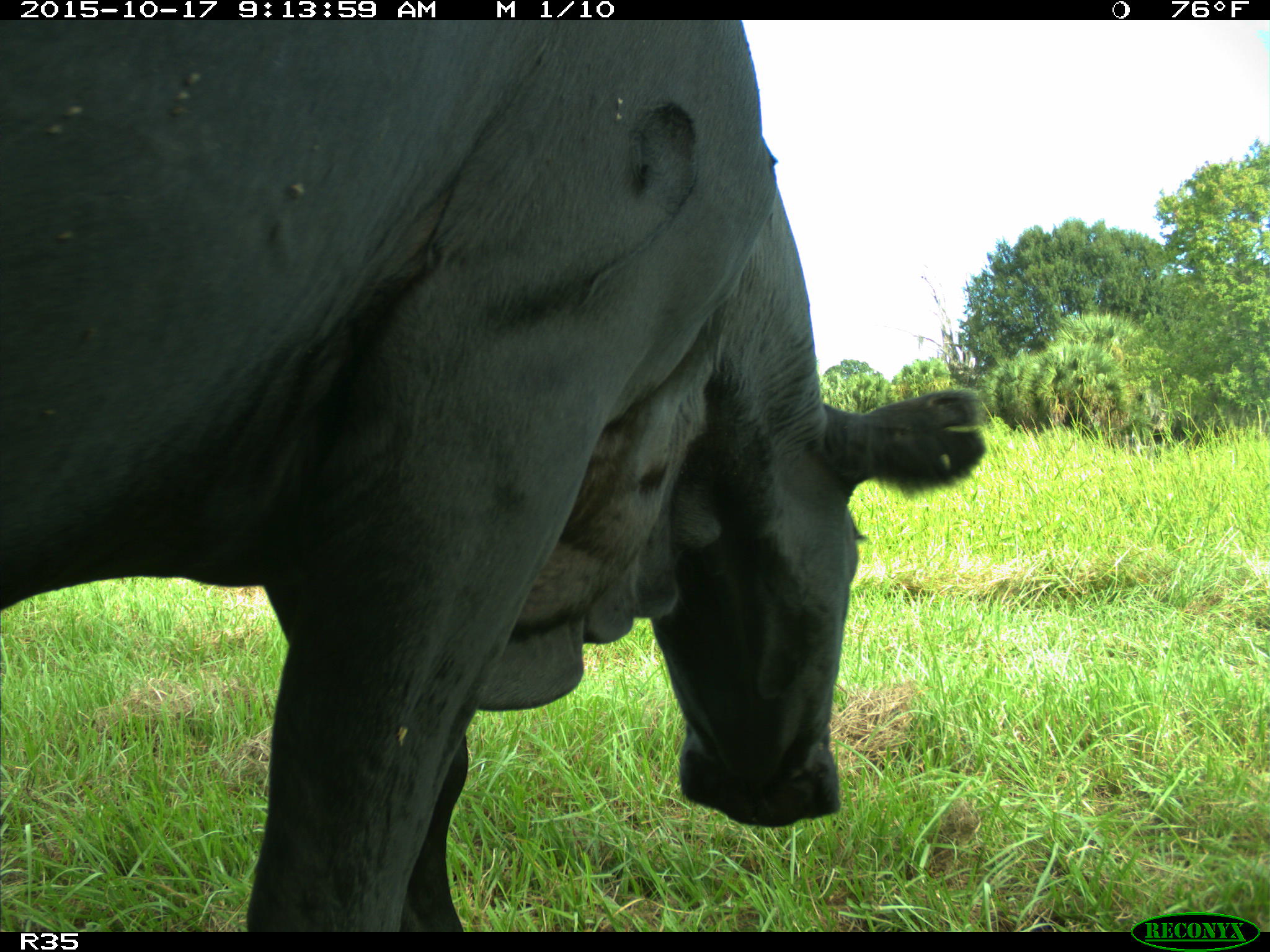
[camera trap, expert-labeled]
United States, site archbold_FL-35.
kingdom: Animalia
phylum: Chordata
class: Mammalia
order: Artiodactyla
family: Bovidae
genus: Bos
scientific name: Bos taurus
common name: domestic cow